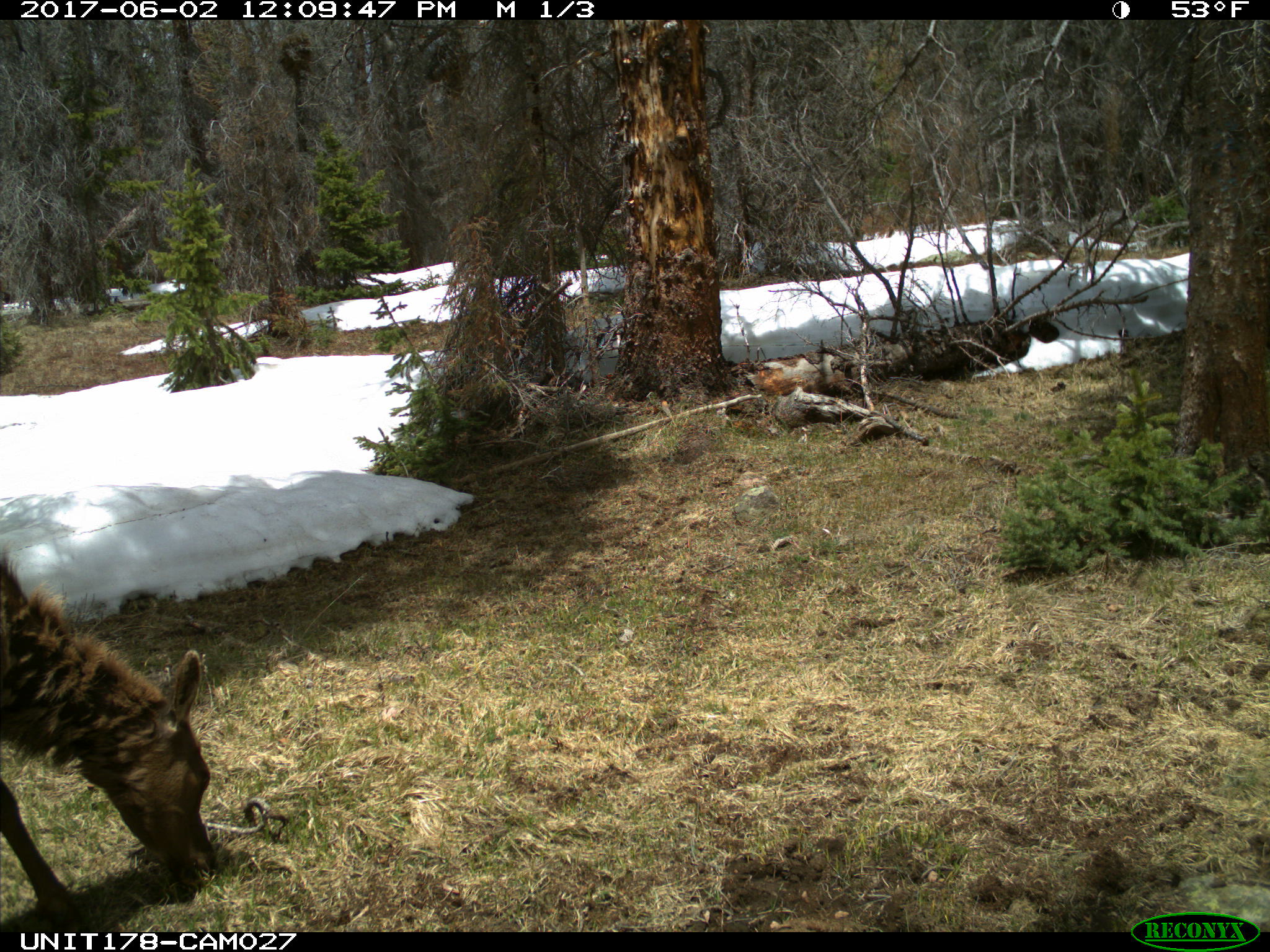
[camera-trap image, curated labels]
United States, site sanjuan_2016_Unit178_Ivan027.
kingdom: Animalia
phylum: Chordata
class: Mammalia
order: Artiodactyla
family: Cervidae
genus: Cervus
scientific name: Cervus elaphus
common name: red deer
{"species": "Cervus elaphus (red deer)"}